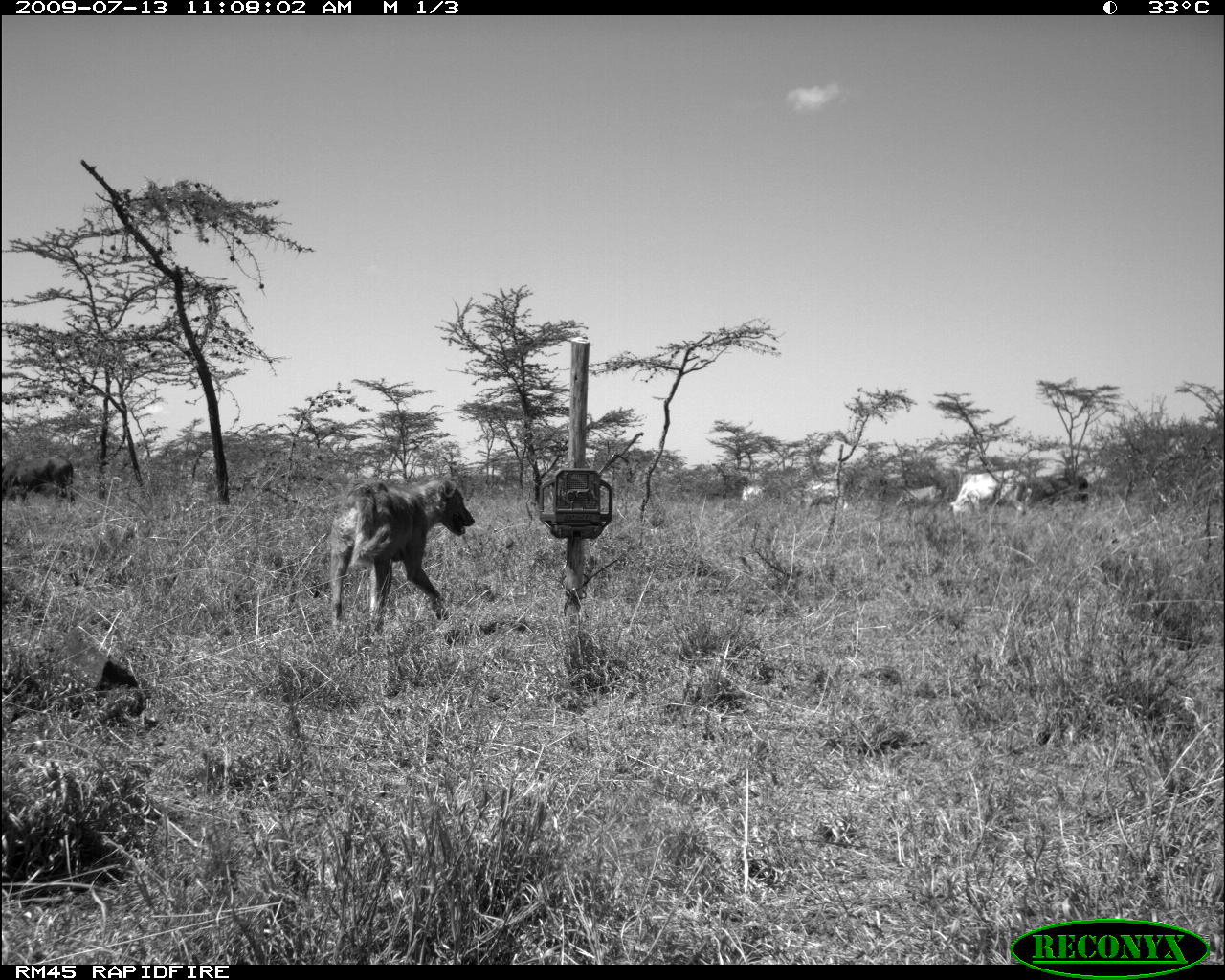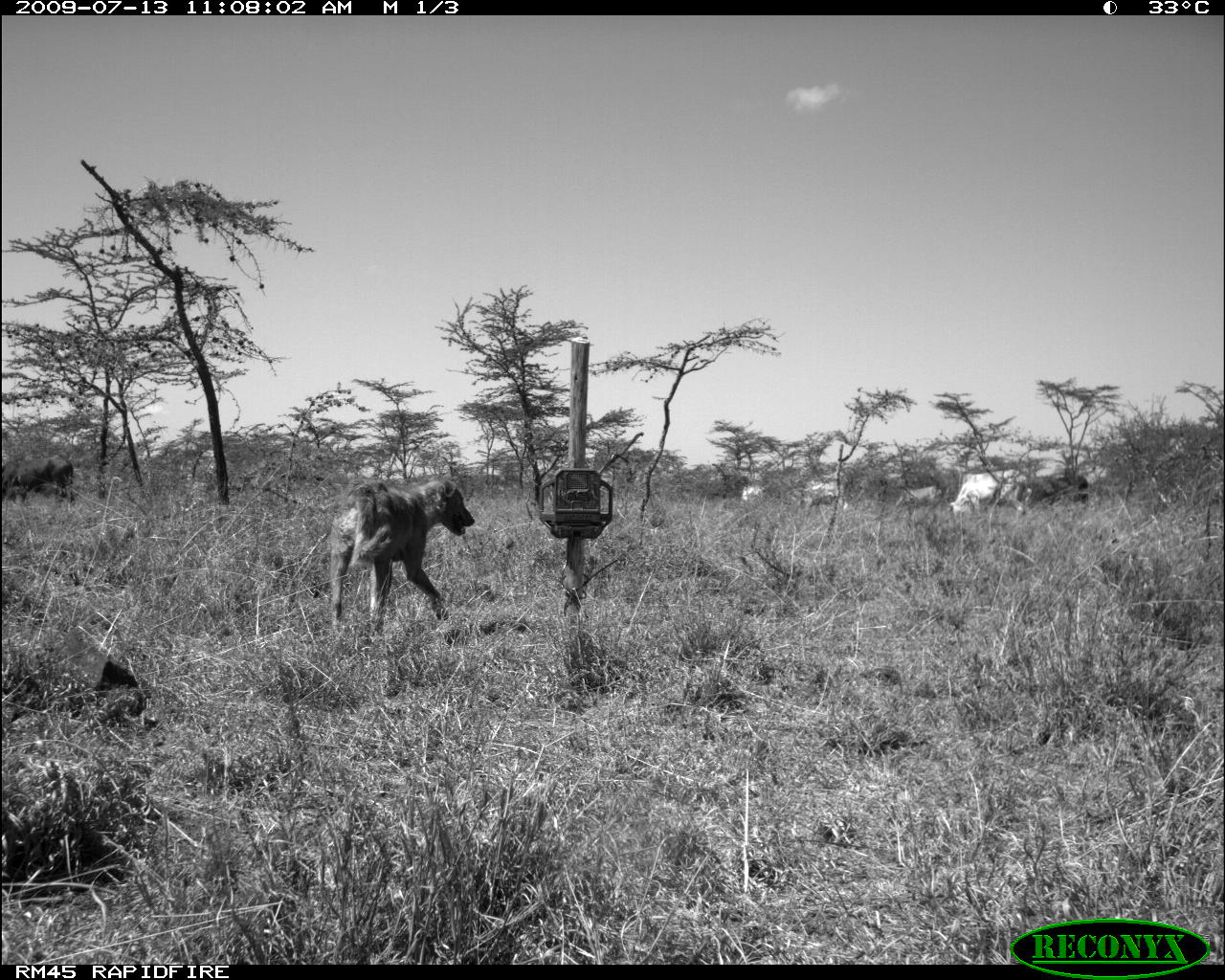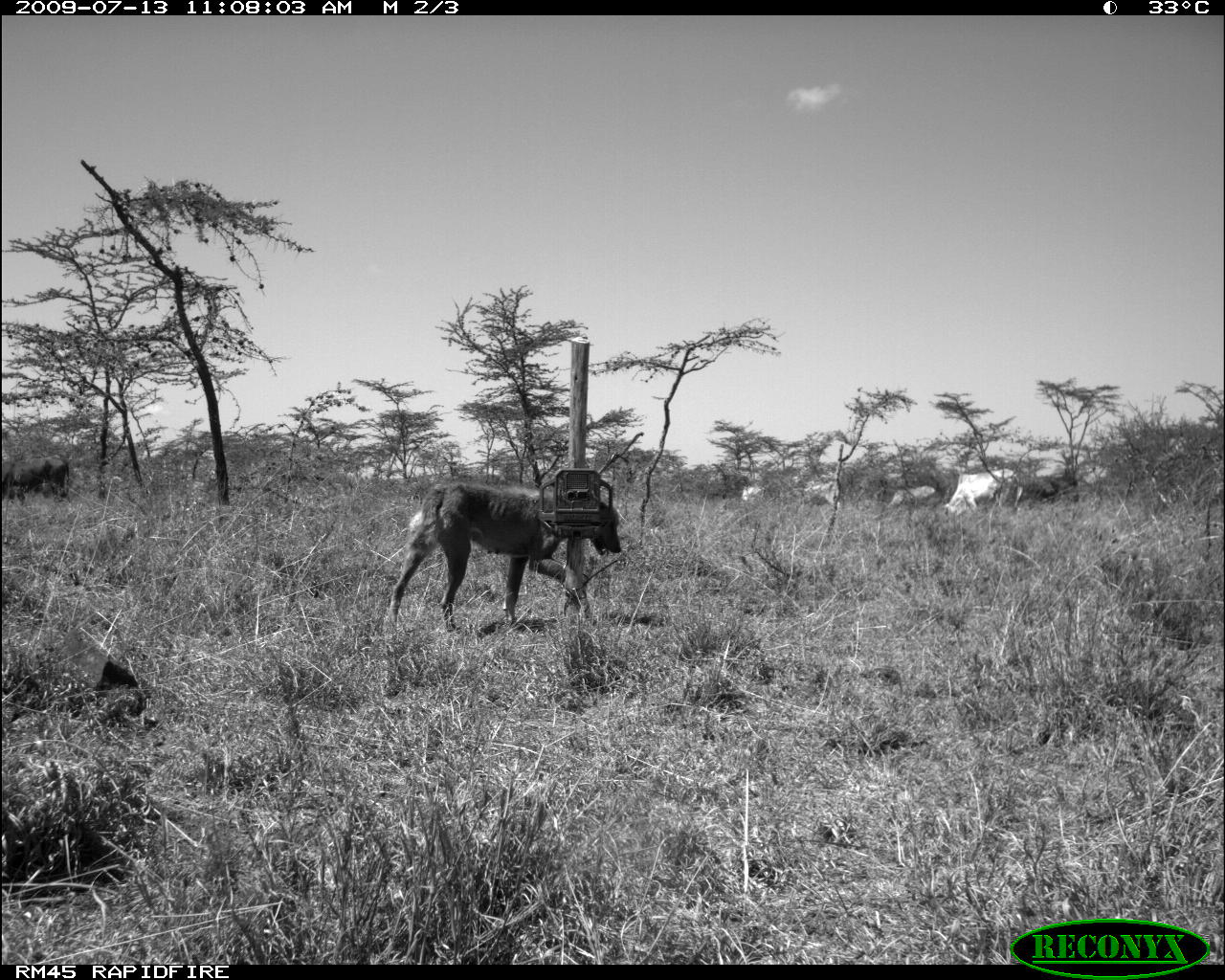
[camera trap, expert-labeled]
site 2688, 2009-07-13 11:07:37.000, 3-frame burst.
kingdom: Animalia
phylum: Chordata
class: Mammalia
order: Artiodactyla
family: Bovidae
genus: Bos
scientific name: Bos taurus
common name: domestic cattle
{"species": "Bos taurus (domestic cattle)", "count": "5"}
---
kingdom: Animalia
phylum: Chordata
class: Mammalia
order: Carnivora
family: Canidae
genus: Canis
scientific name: Canis familiaris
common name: domestic dog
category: canis lupus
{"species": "canis lupus (domestic dog) (Canis familiaris)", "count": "1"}